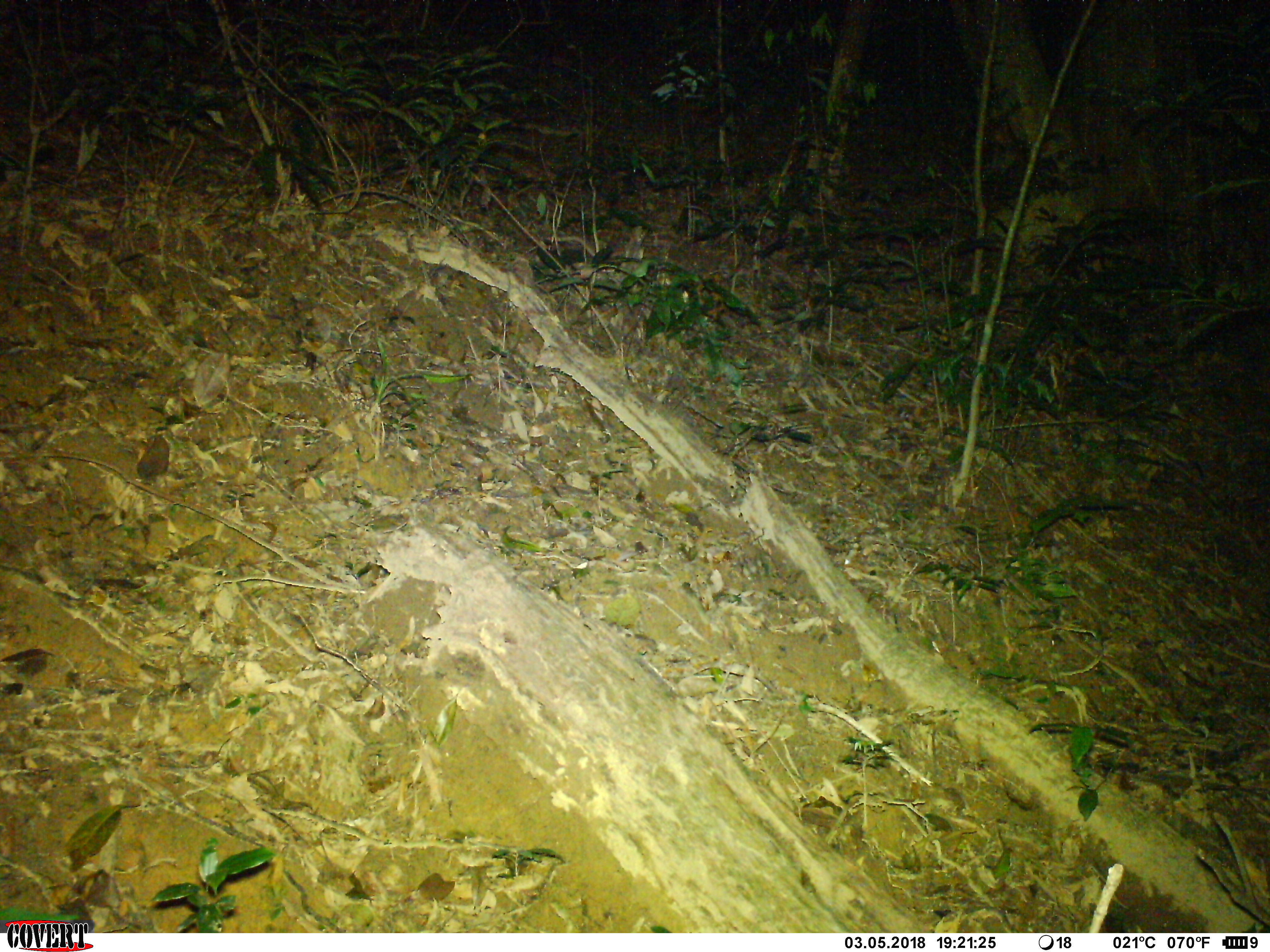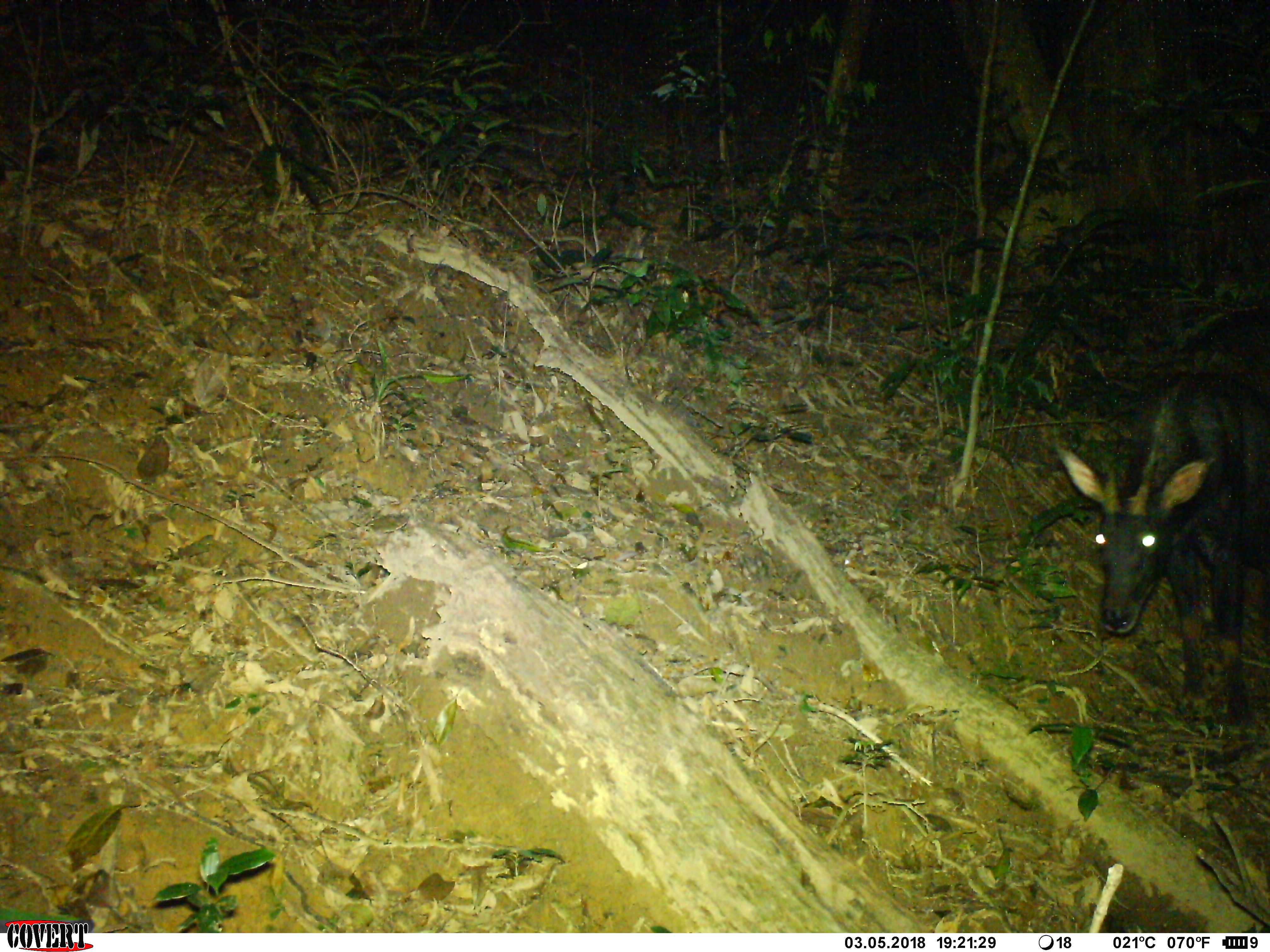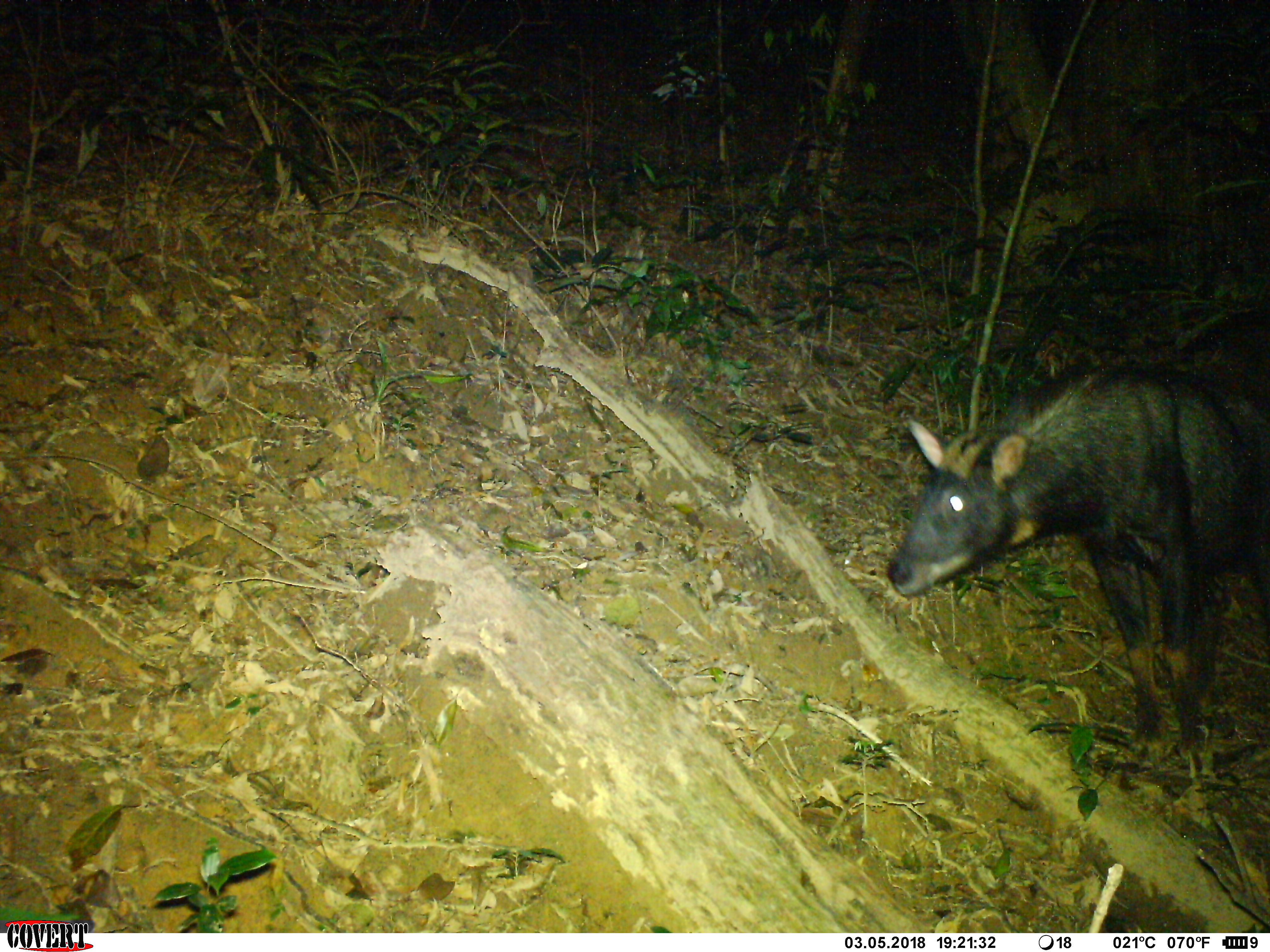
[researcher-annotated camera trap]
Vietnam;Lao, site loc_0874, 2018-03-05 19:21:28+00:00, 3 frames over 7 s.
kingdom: Animalia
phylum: Chordata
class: Mammalia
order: Artiodactyla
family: Bovidae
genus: Capricornis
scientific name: Capricornis sumatraensis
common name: chinese serow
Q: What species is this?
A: Chinese serow (Capricornis sumatraensis).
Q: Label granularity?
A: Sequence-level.